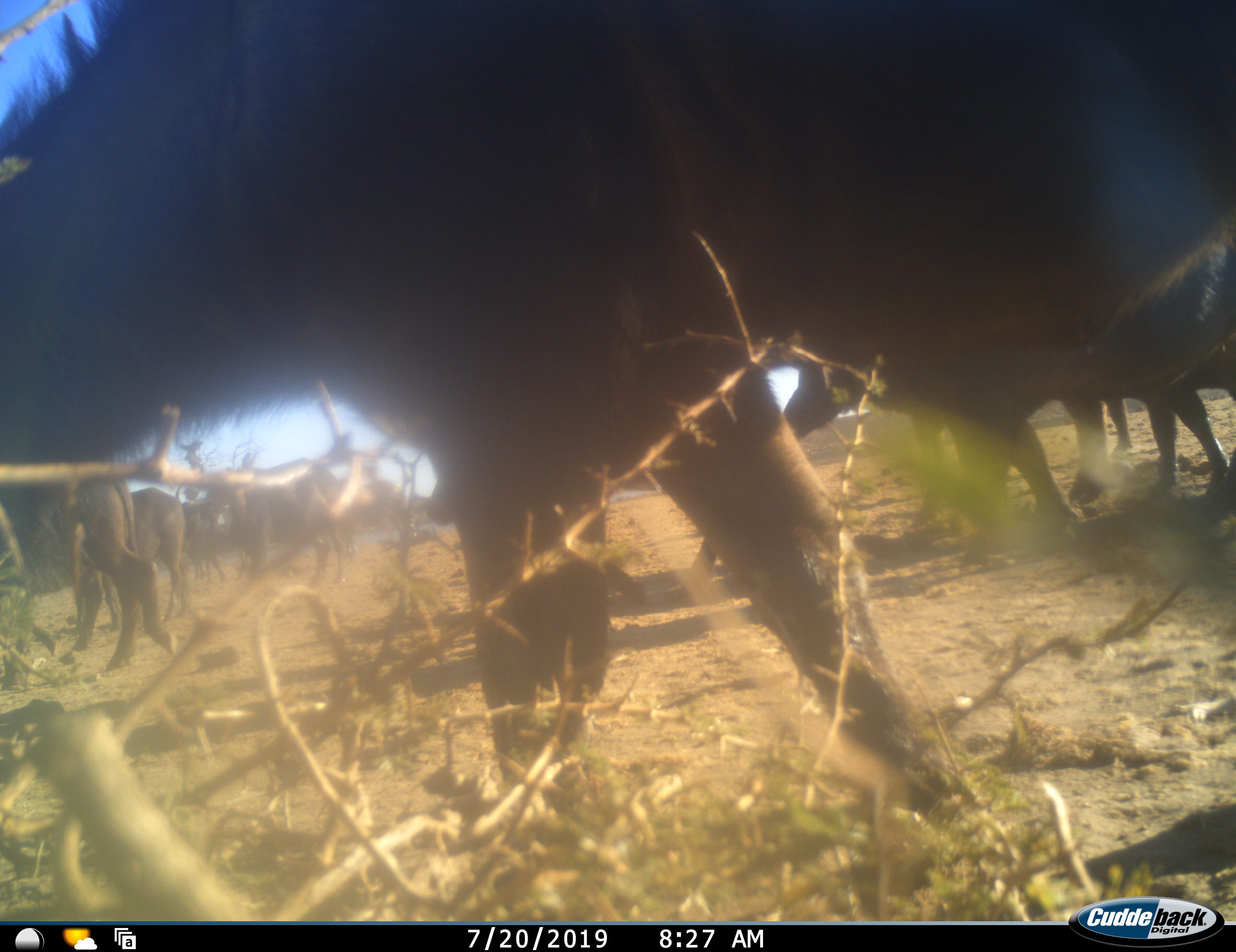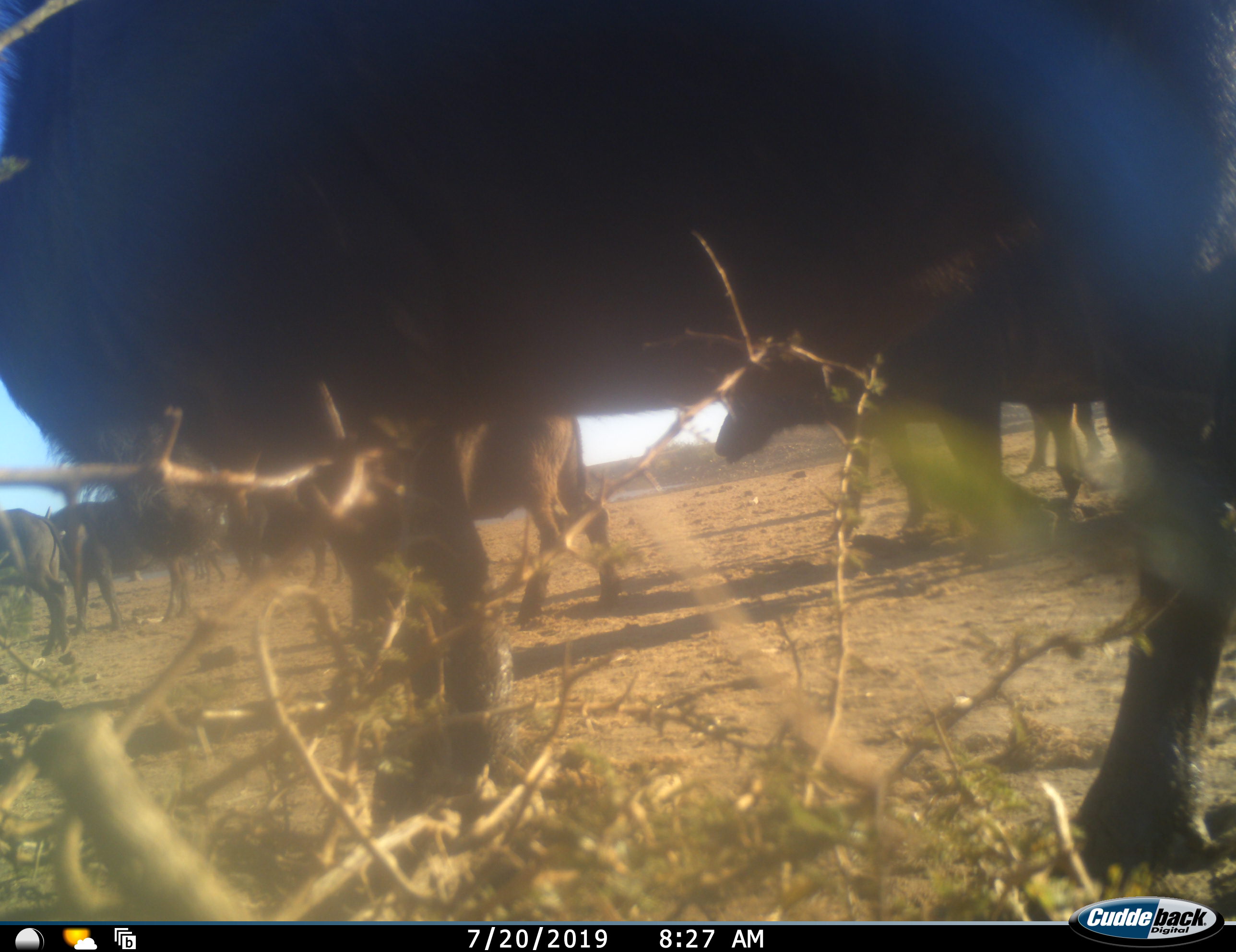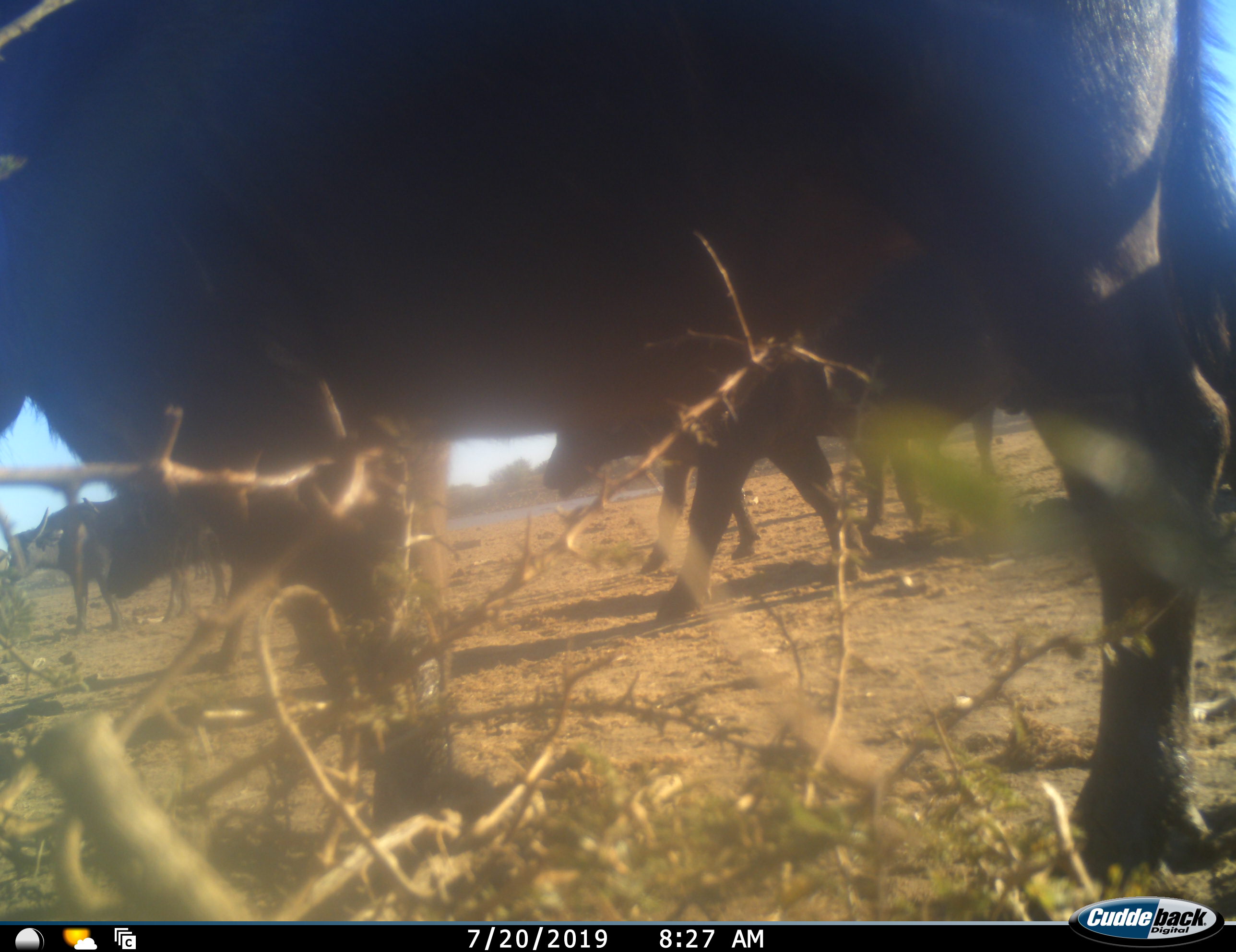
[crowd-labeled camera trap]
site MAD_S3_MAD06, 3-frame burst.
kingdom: Animalia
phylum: Chordata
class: Mammalia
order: Artiodactyla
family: Bovidae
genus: Syncerus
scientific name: Syncerus caffer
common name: african buffalo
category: buffalo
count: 11-50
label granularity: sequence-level